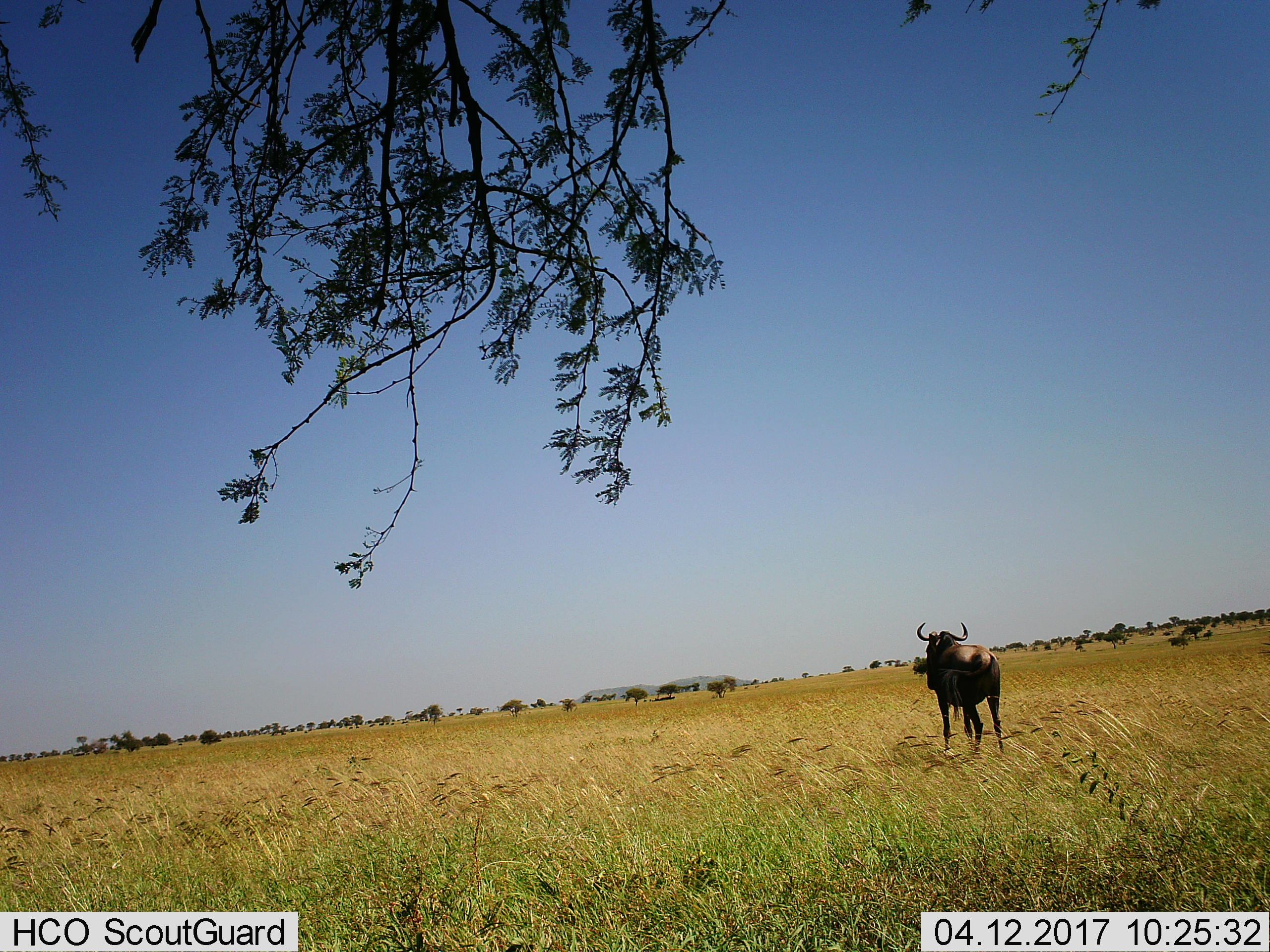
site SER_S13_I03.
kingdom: Animalia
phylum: Chordata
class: Mammalia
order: Artiodactyla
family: Bovidae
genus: Connochaetes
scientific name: Connochaetes taurinus taurinus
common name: blue wildebeest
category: wildebeestblue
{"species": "wildebeestblue (blue wildebeest) (Connochaetes taurinus taurinus)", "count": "1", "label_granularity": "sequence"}